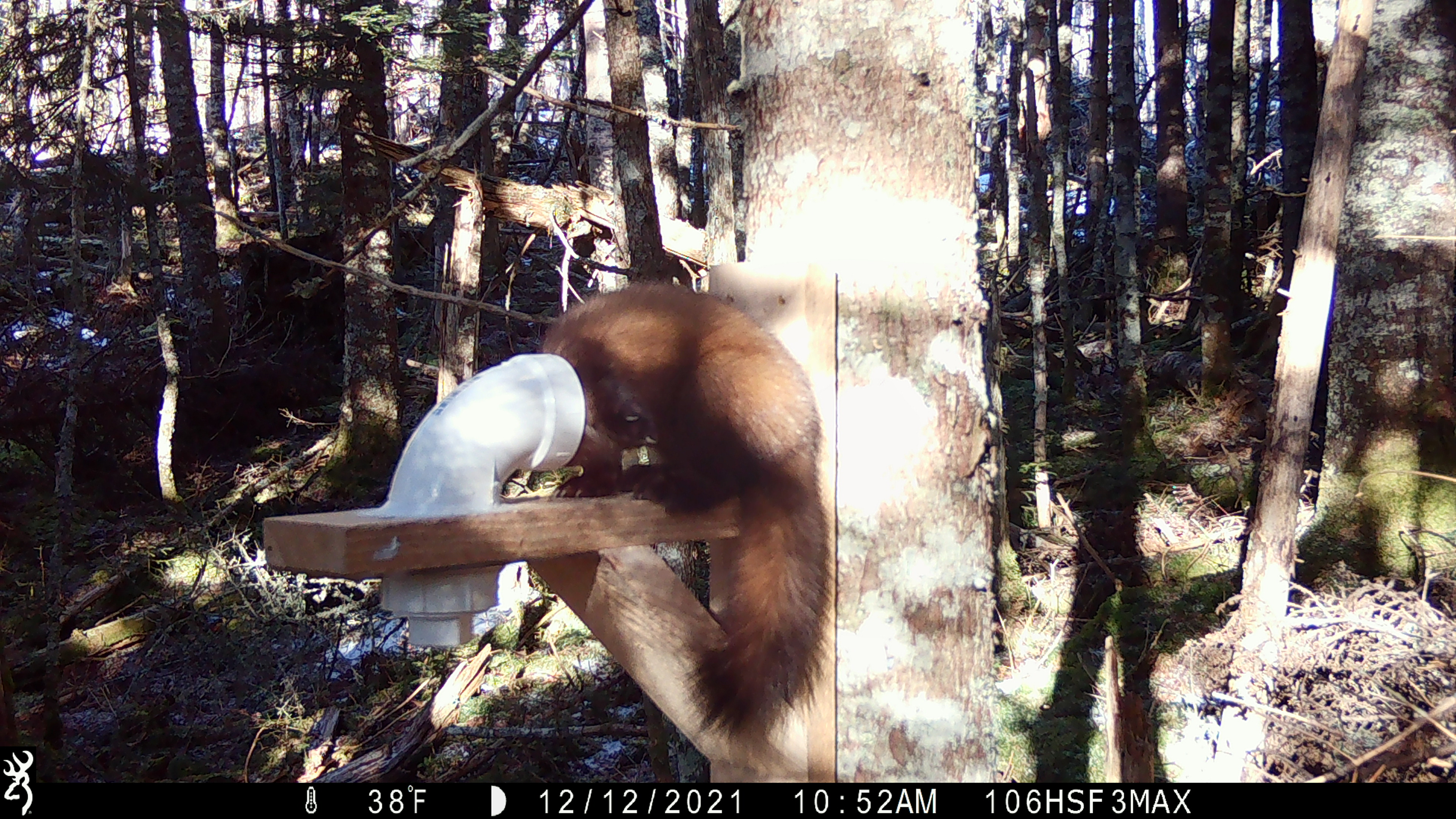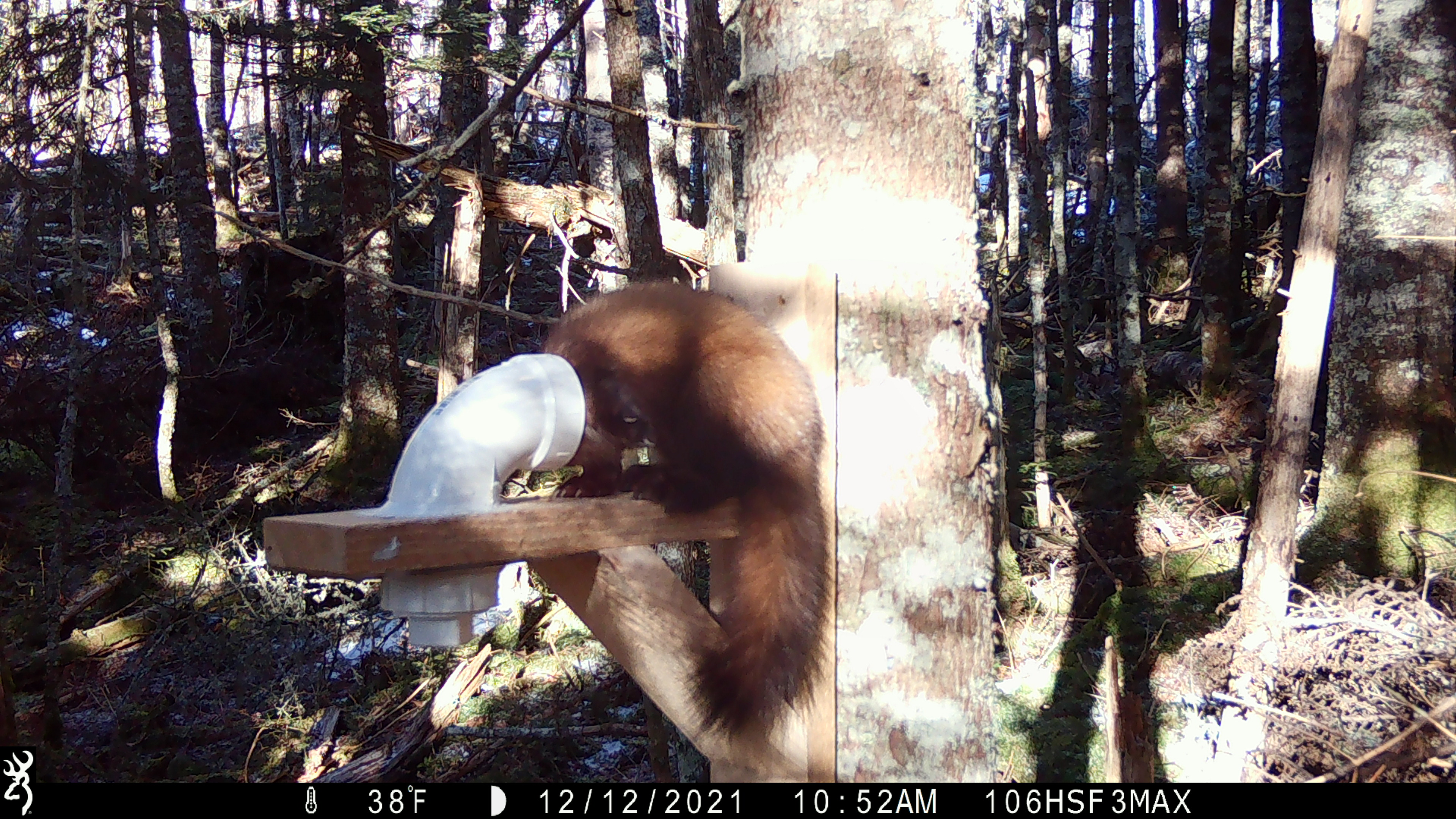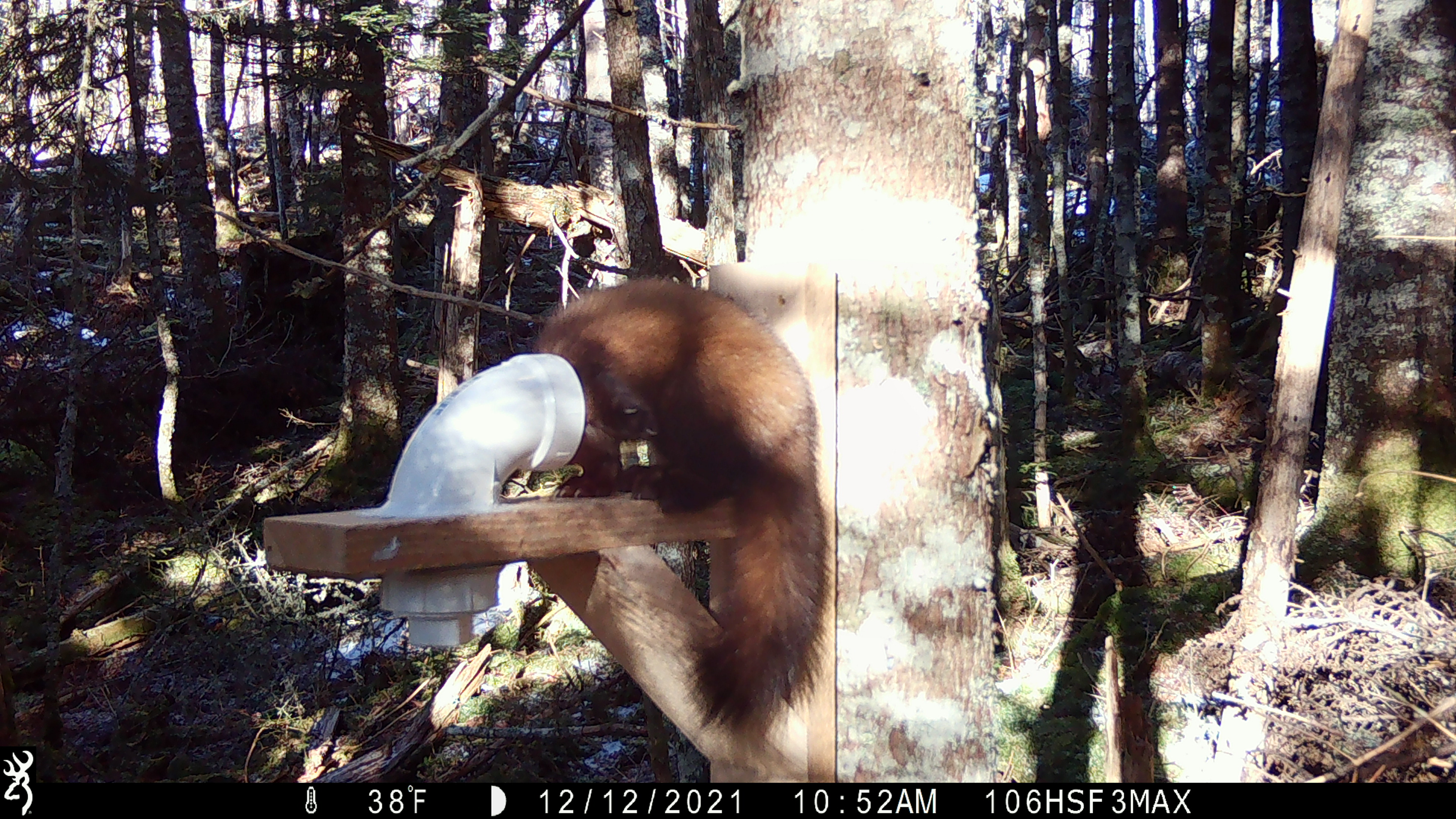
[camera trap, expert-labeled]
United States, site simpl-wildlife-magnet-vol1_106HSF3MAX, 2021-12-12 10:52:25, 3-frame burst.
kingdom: Animalia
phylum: Chordata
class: Mammalia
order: Carnivora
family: Mustelidae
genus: Martes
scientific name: Martes americana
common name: american marten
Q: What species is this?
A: American marten (Martes americana).